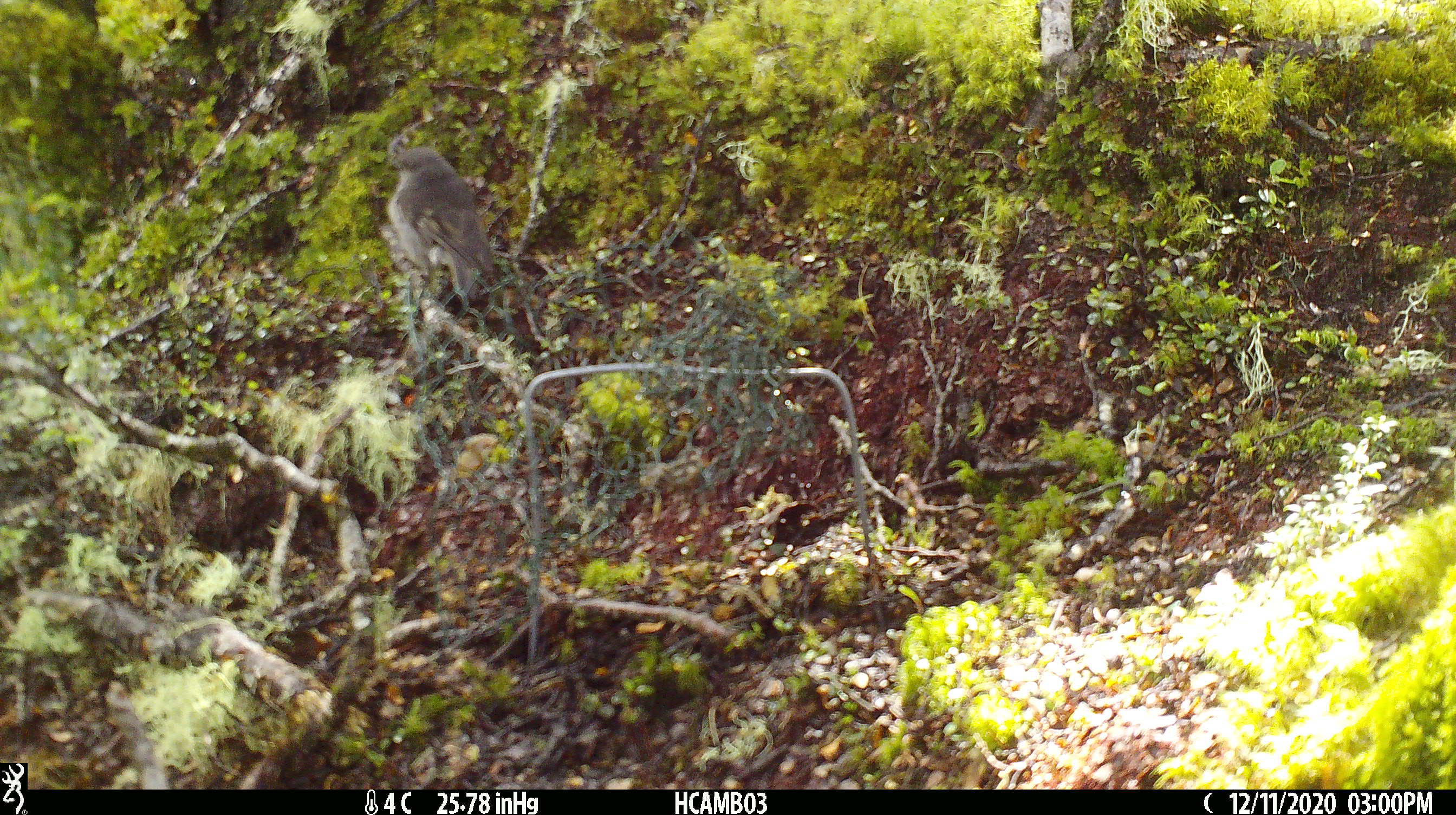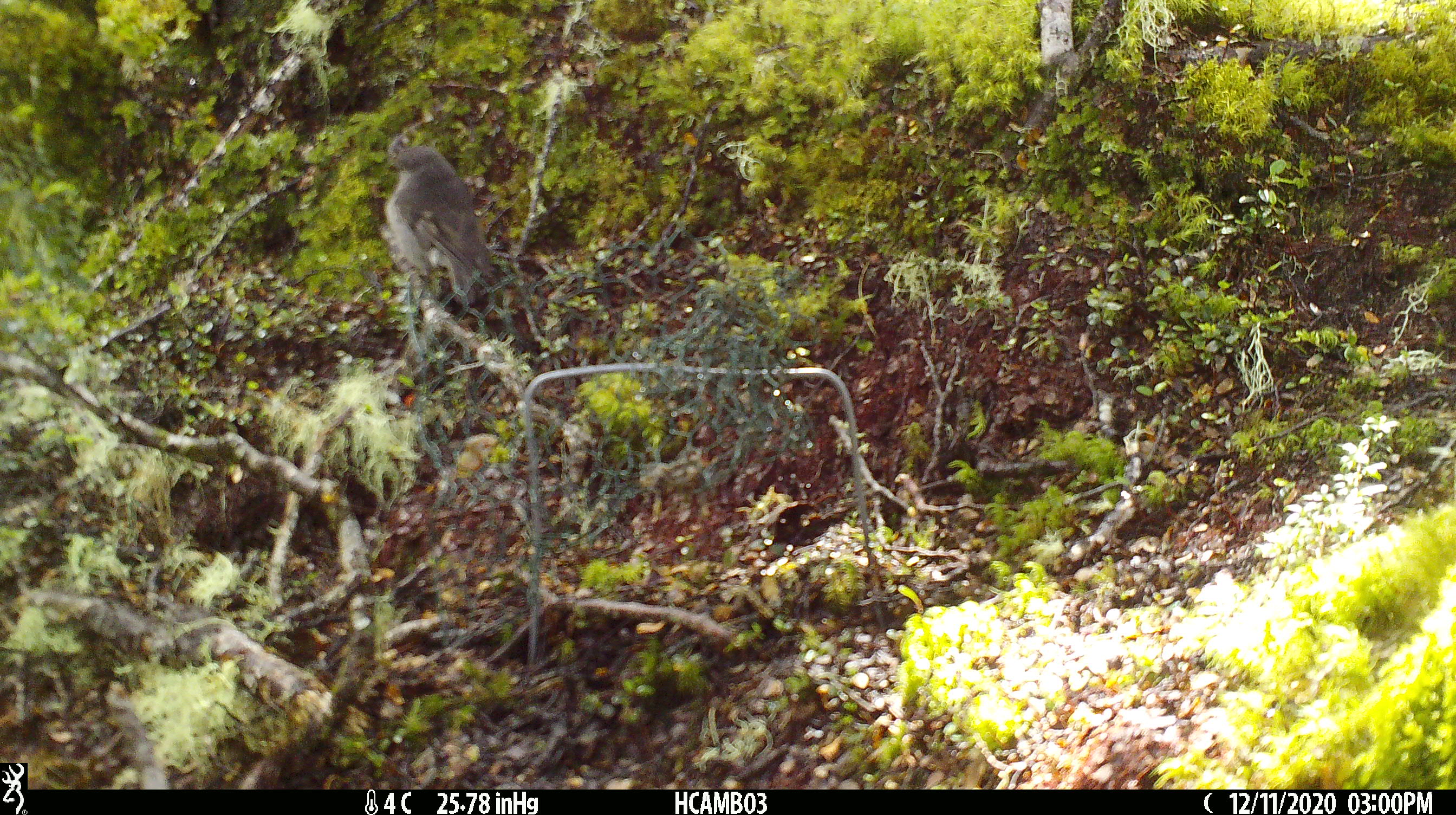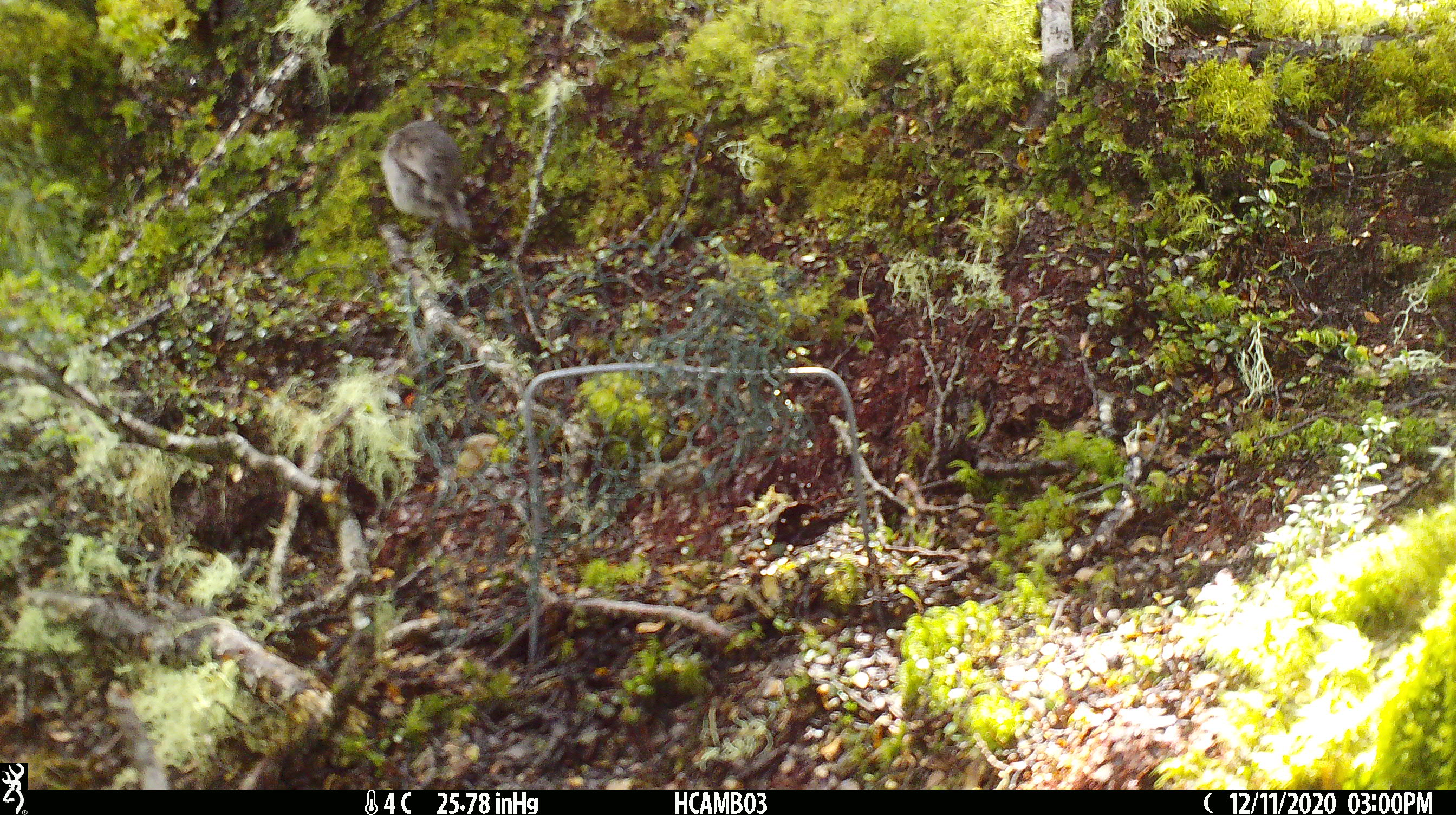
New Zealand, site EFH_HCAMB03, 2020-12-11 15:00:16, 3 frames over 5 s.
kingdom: Animalia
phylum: Chordata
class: Aves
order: Passeriformes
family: Petroicidae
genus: Petroica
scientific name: Petroica australis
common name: new zealand robin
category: robin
Robin (new zealand robin) (Petroica australis).